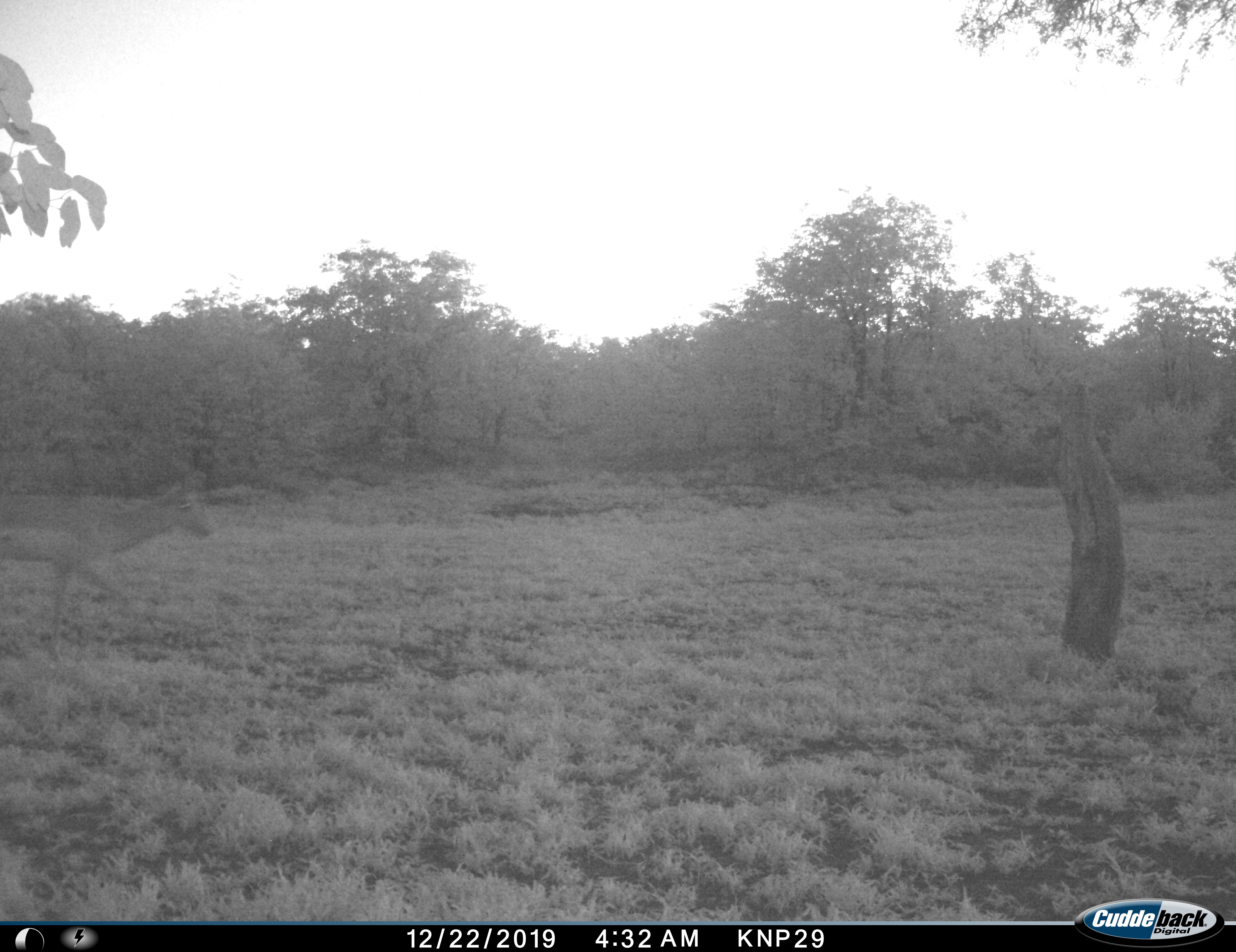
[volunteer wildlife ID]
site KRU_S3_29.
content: unidentified animal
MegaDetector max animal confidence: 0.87